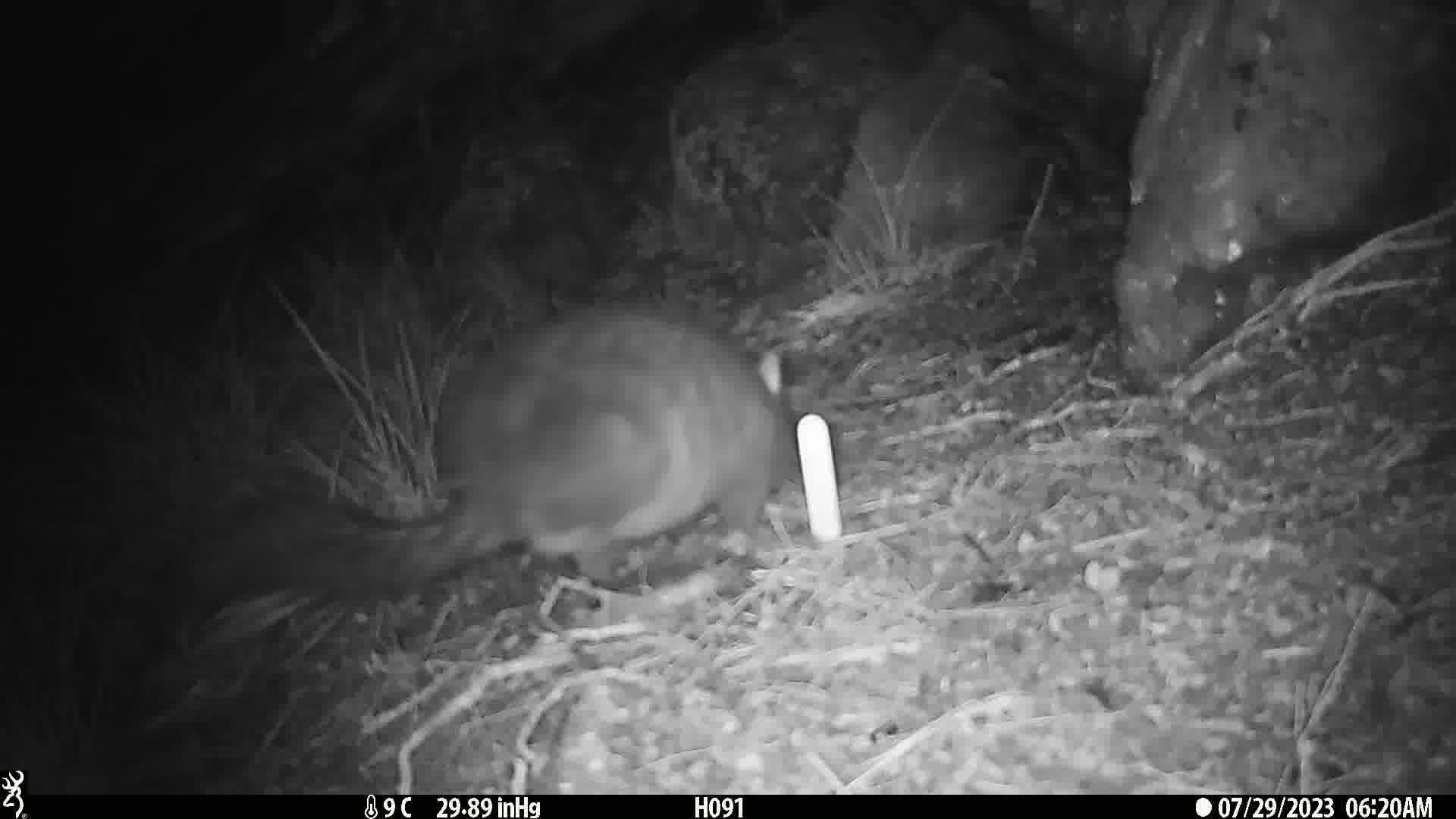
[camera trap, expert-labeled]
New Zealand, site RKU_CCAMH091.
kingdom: Animalia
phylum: Chordata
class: Mammalia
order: Diprotodontia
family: Phalangeridae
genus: Trichosurus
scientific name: Trichosurus vulpecula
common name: common brushtail possum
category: possum